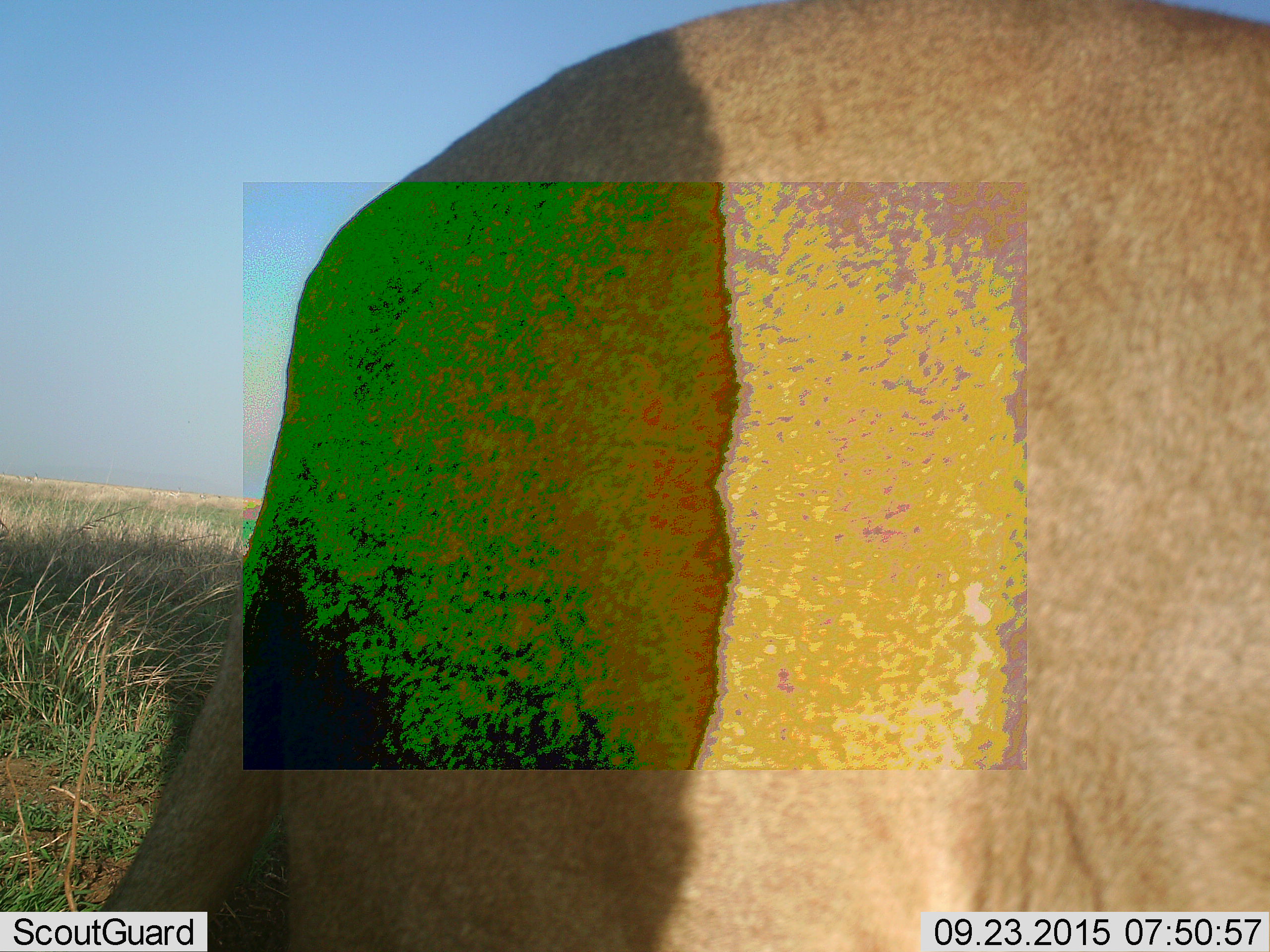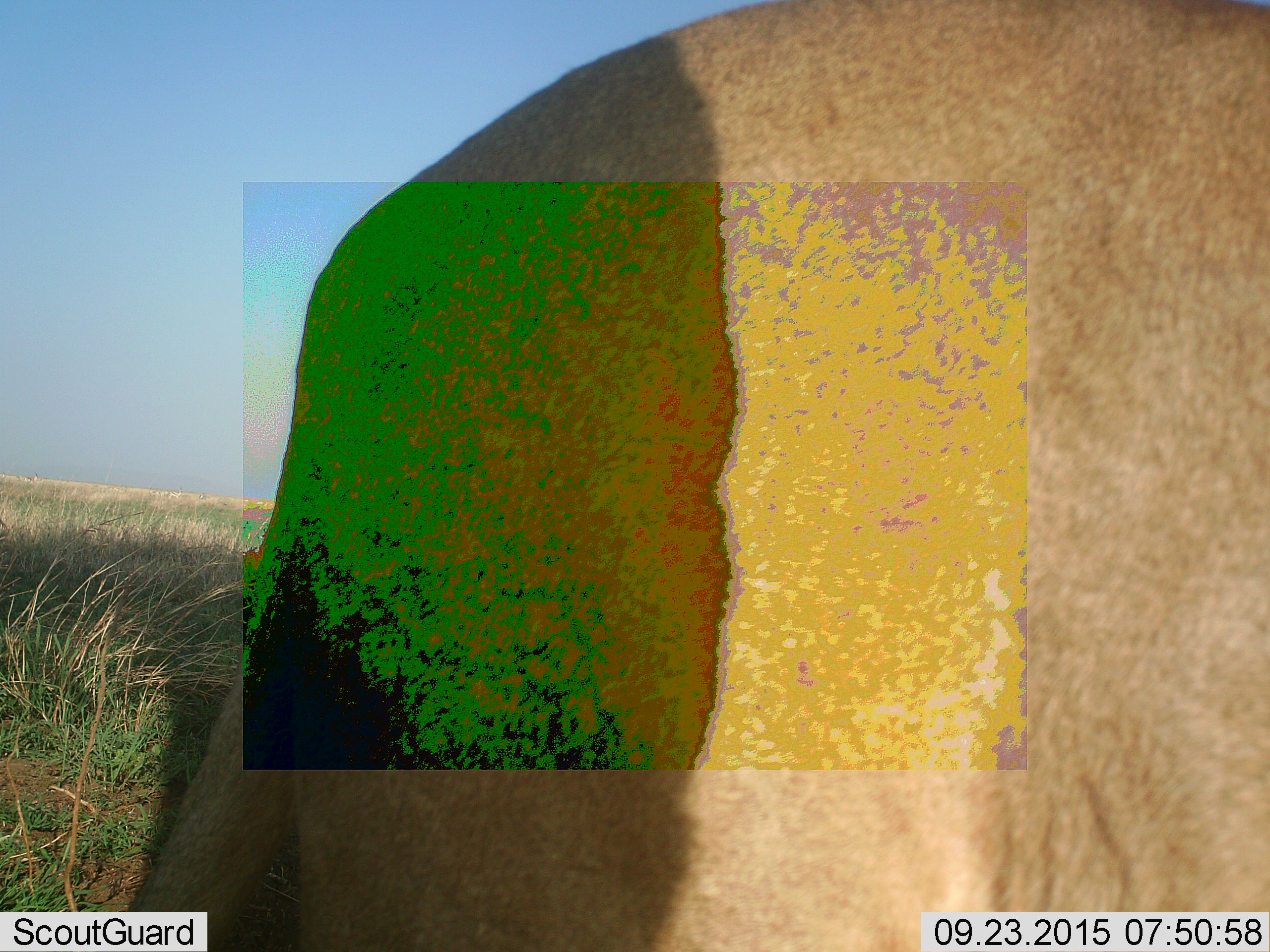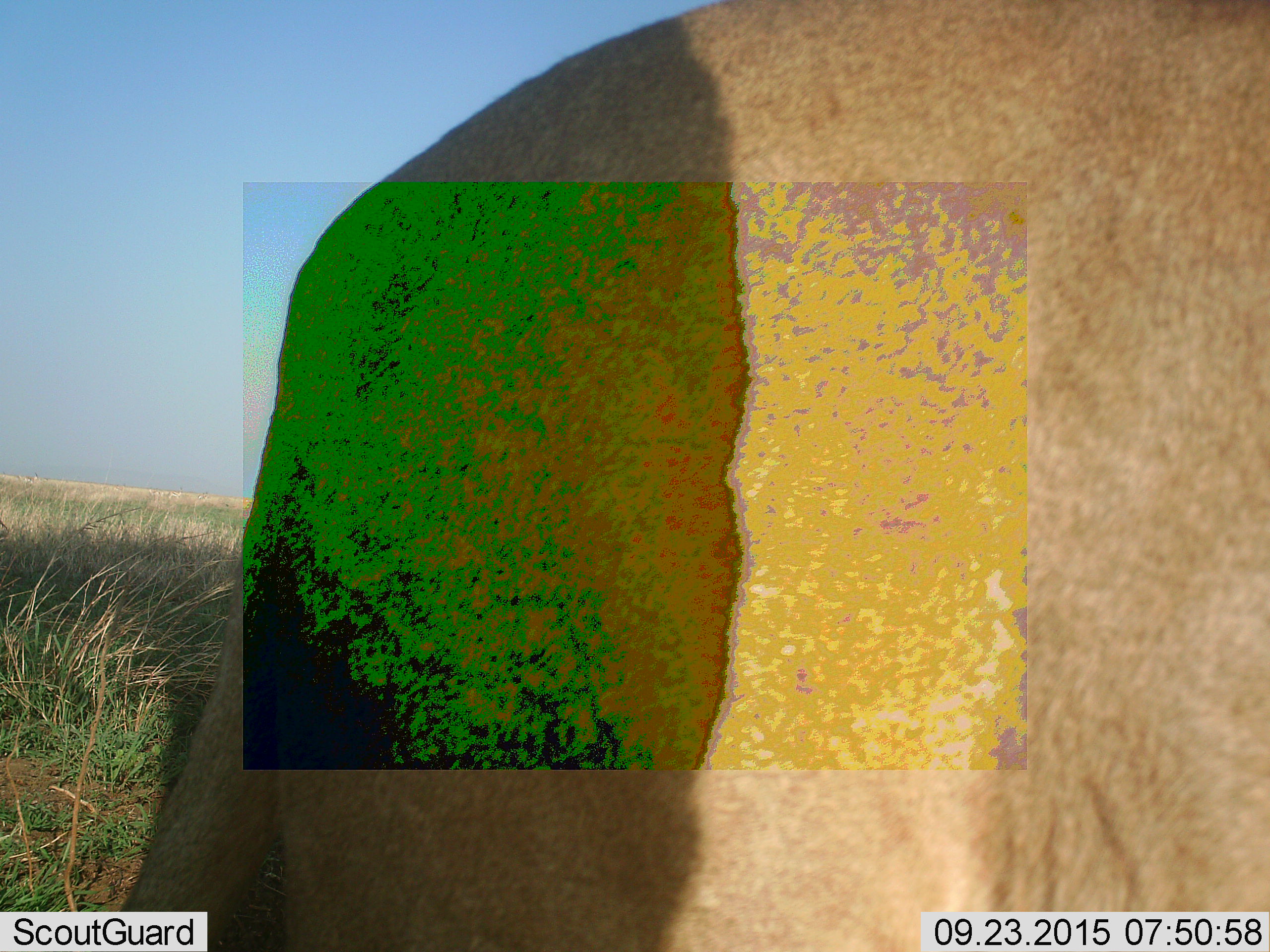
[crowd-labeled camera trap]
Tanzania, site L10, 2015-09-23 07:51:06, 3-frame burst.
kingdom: Animalia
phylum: Chordata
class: Mammalia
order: Carnivora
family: Felidae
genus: Panthera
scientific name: Panthera leo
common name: lion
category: lionfemale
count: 1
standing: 71%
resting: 0%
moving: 29%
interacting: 0%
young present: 0%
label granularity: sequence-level